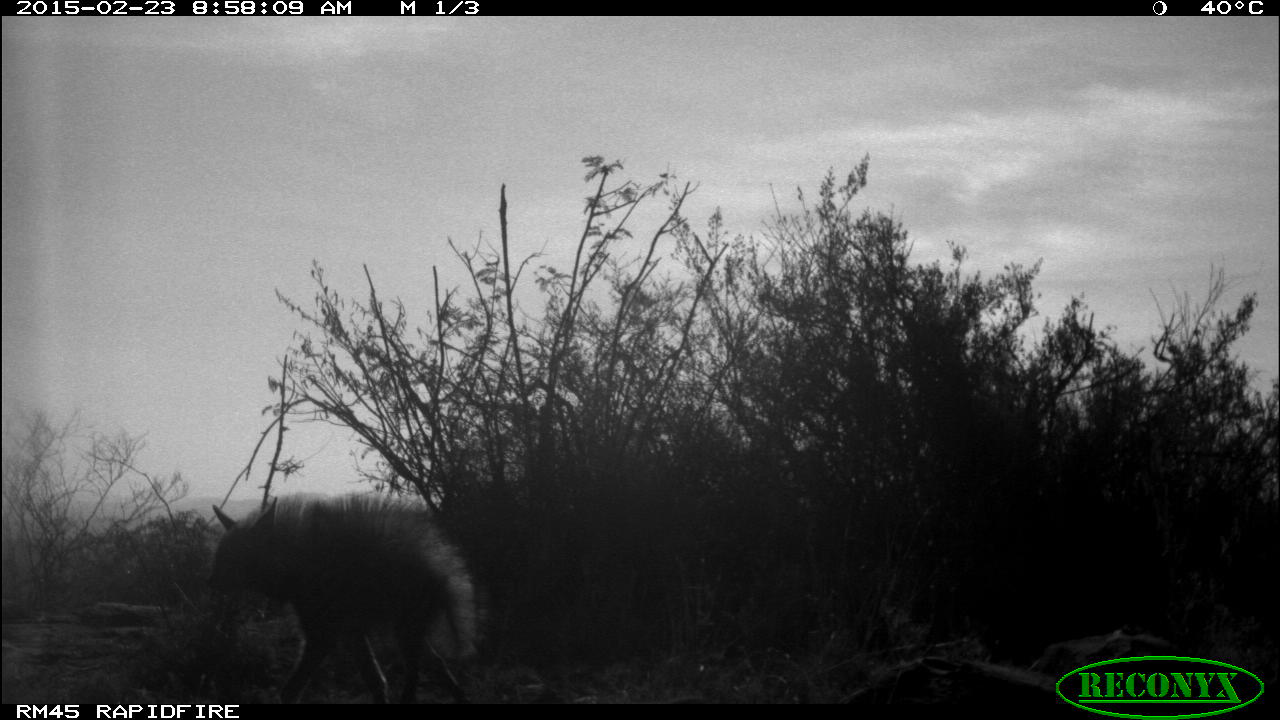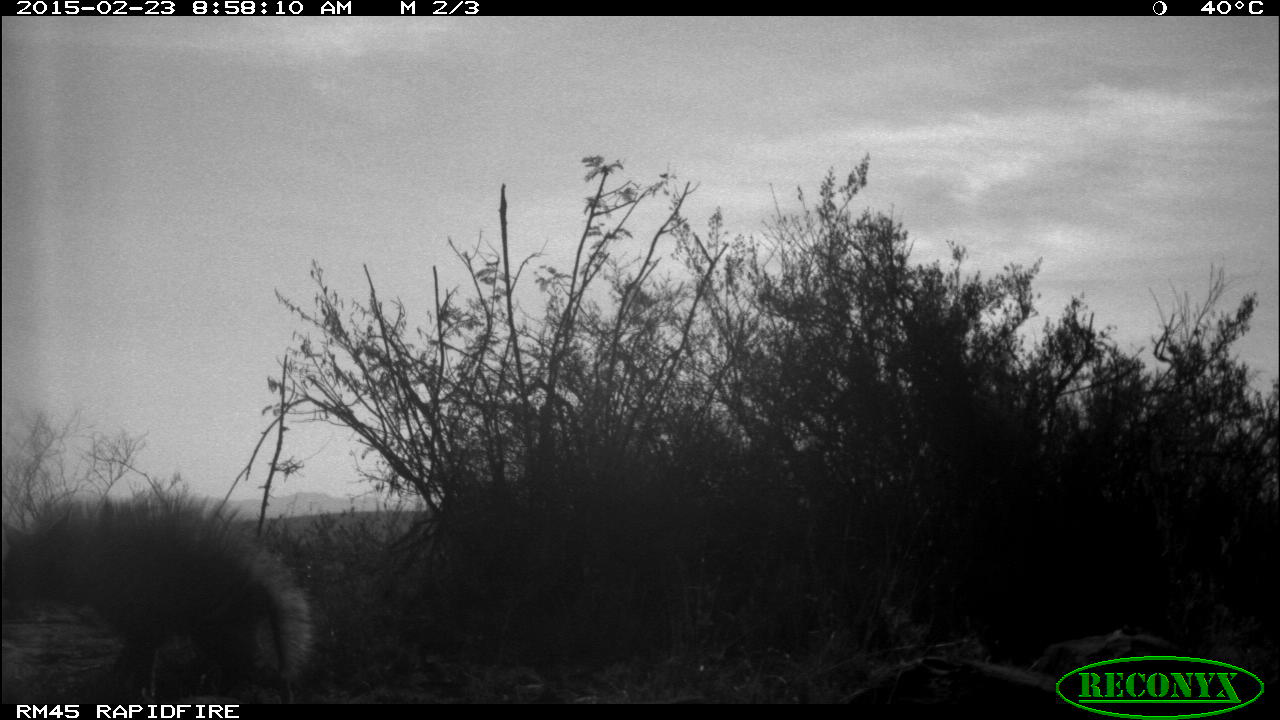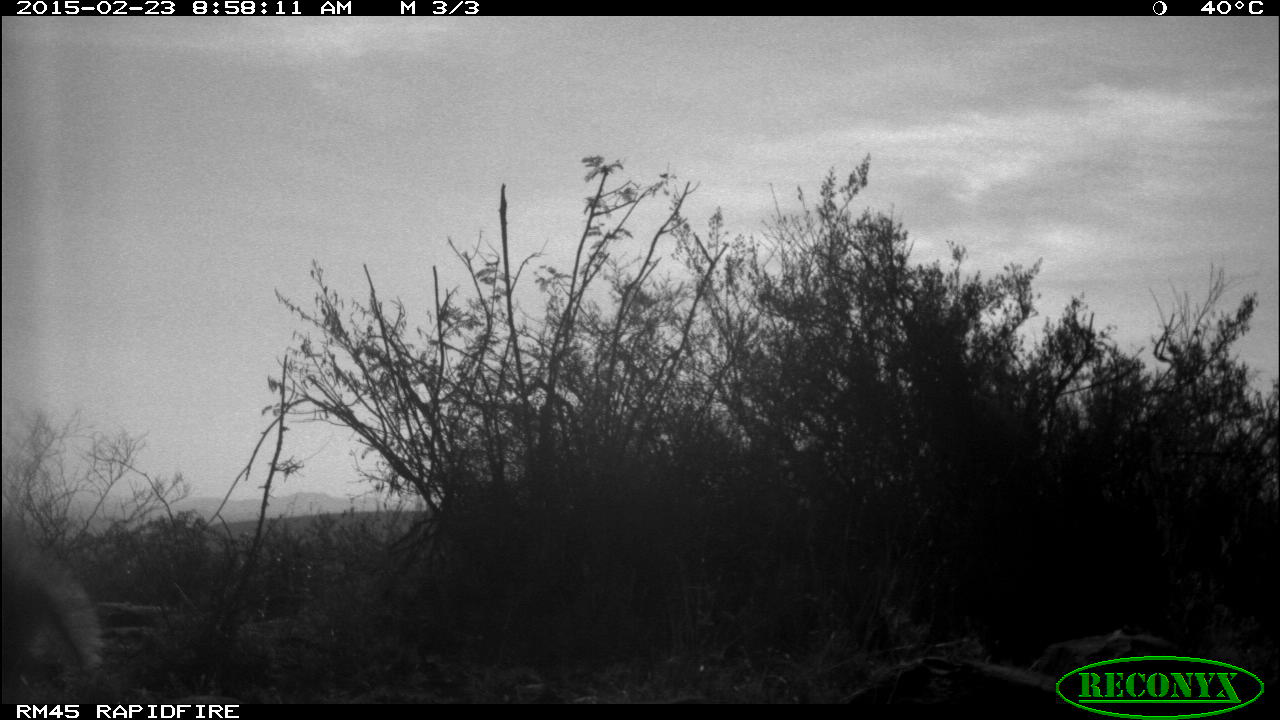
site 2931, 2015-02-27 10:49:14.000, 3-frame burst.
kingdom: Animalia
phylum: Chordata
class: Mammalia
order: Artiodactyla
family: Bovidae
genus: Capra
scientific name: Capra aegagrus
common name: wild goat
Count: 1.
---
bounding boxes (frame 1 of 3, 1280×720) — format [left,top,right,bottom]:
capra aegagrus: [202,490,483,703]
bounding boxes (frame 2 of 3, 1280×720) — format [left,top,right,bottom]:
capra aegagrus: [0,491,316,699]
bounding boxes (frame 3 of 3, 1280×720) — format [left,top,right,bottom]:
capra aegagrus: [0,499,118,704]